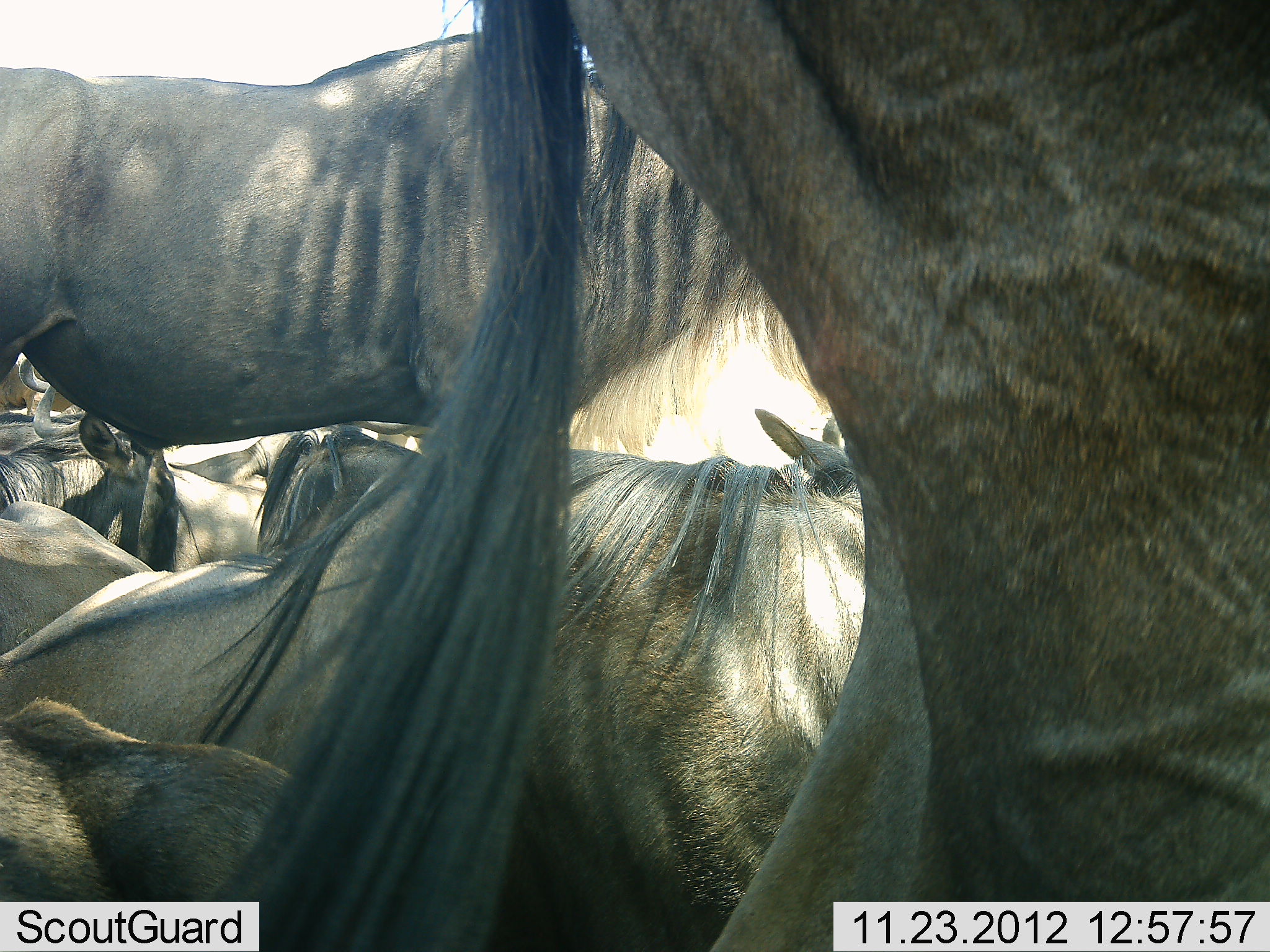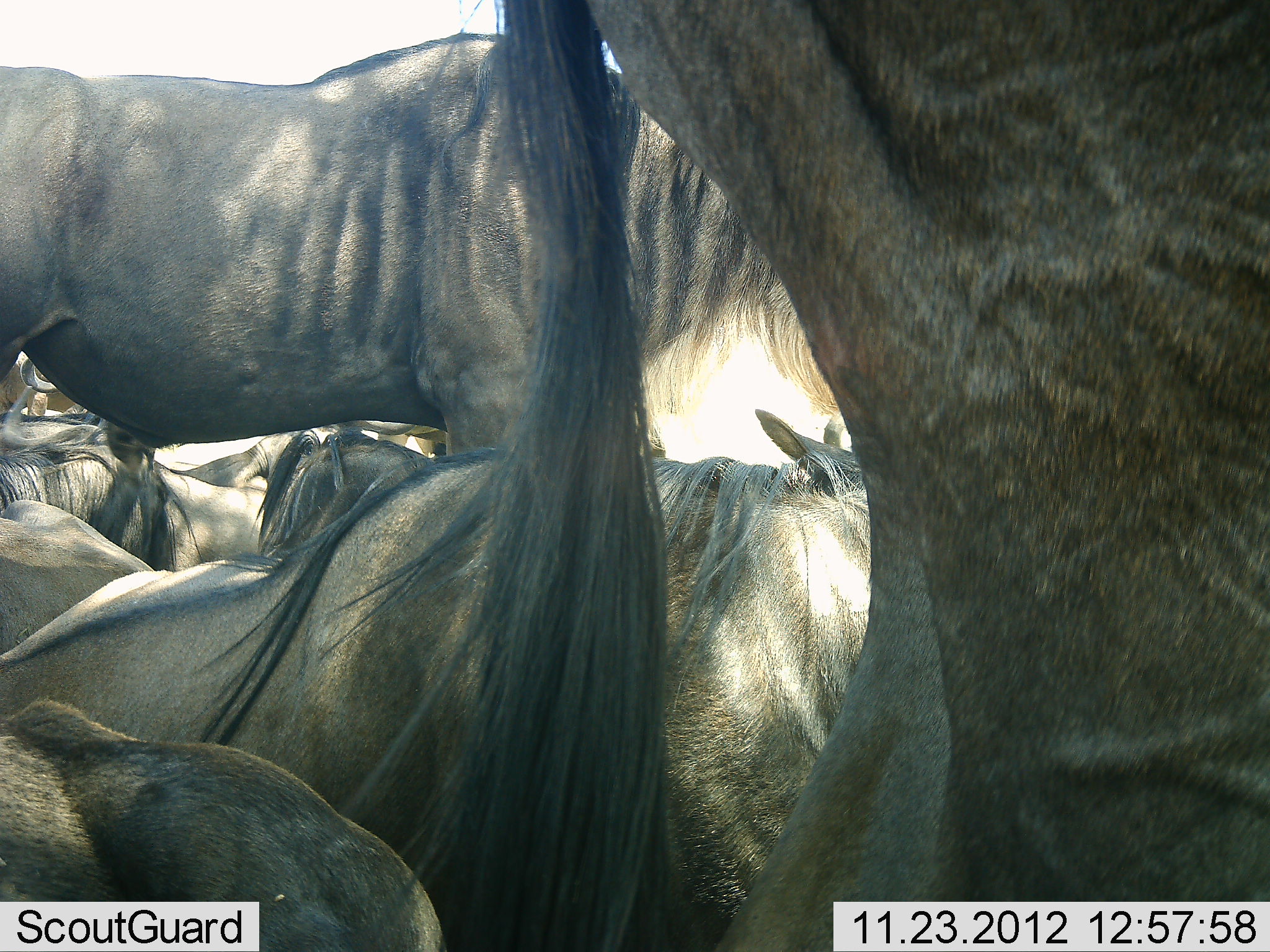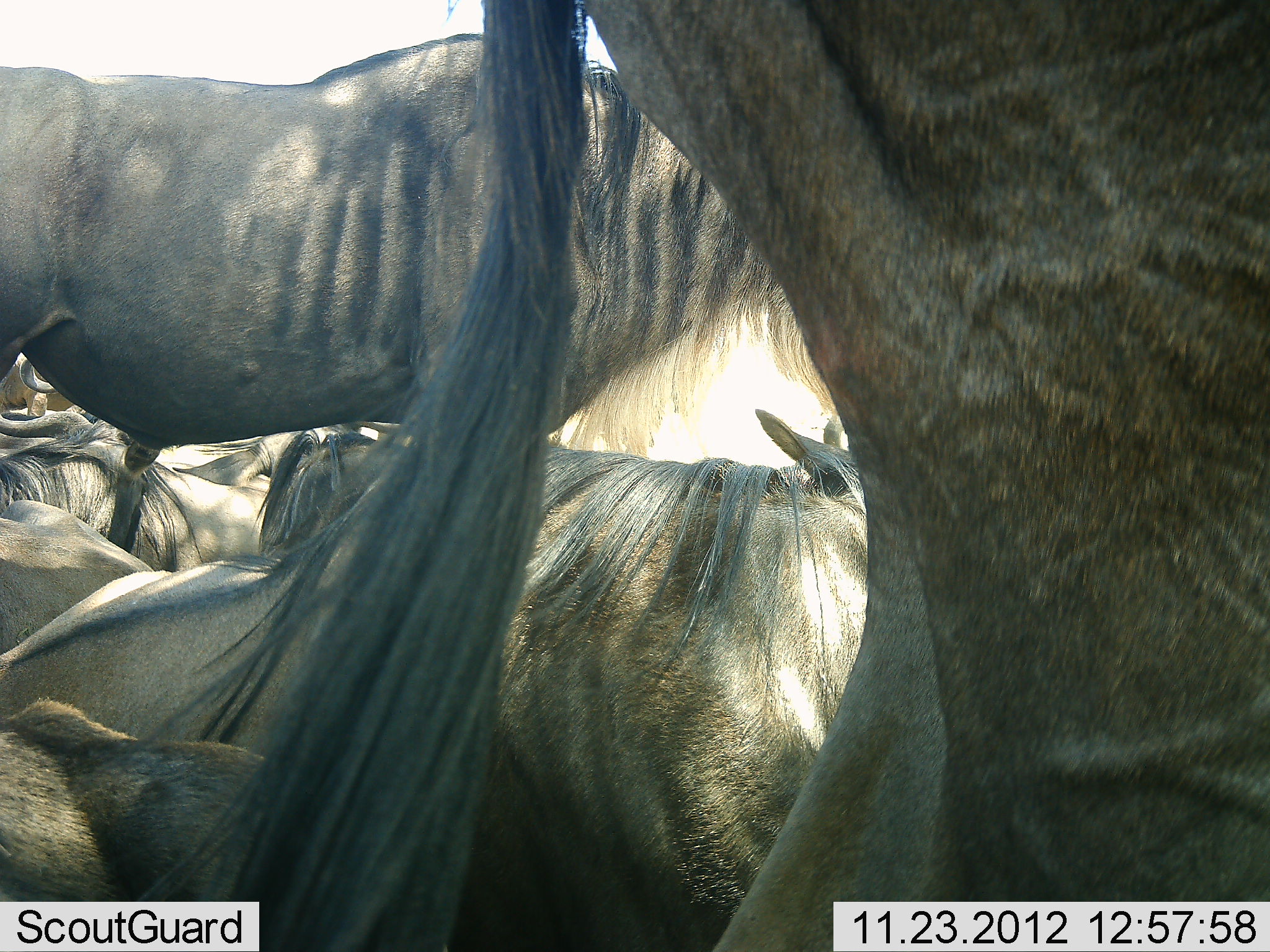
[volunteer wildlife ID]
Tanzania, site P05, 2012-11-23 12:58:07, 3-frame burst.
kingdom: Animalia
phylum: Chordata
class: Mammalia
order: Artiodactyla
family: Bovidae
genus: Connochaetes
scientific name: Connochaetes taurinus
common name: blue wildebeest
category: wildebeest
Wildebeest (blue wildebeest) (Connochaetes taurinus), count 7. Behavior (volunteer vote fractions): standing 70%, resting 100%, moving 0%, interacting 0%. Young present (vote fraction): 0%. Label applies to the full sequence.